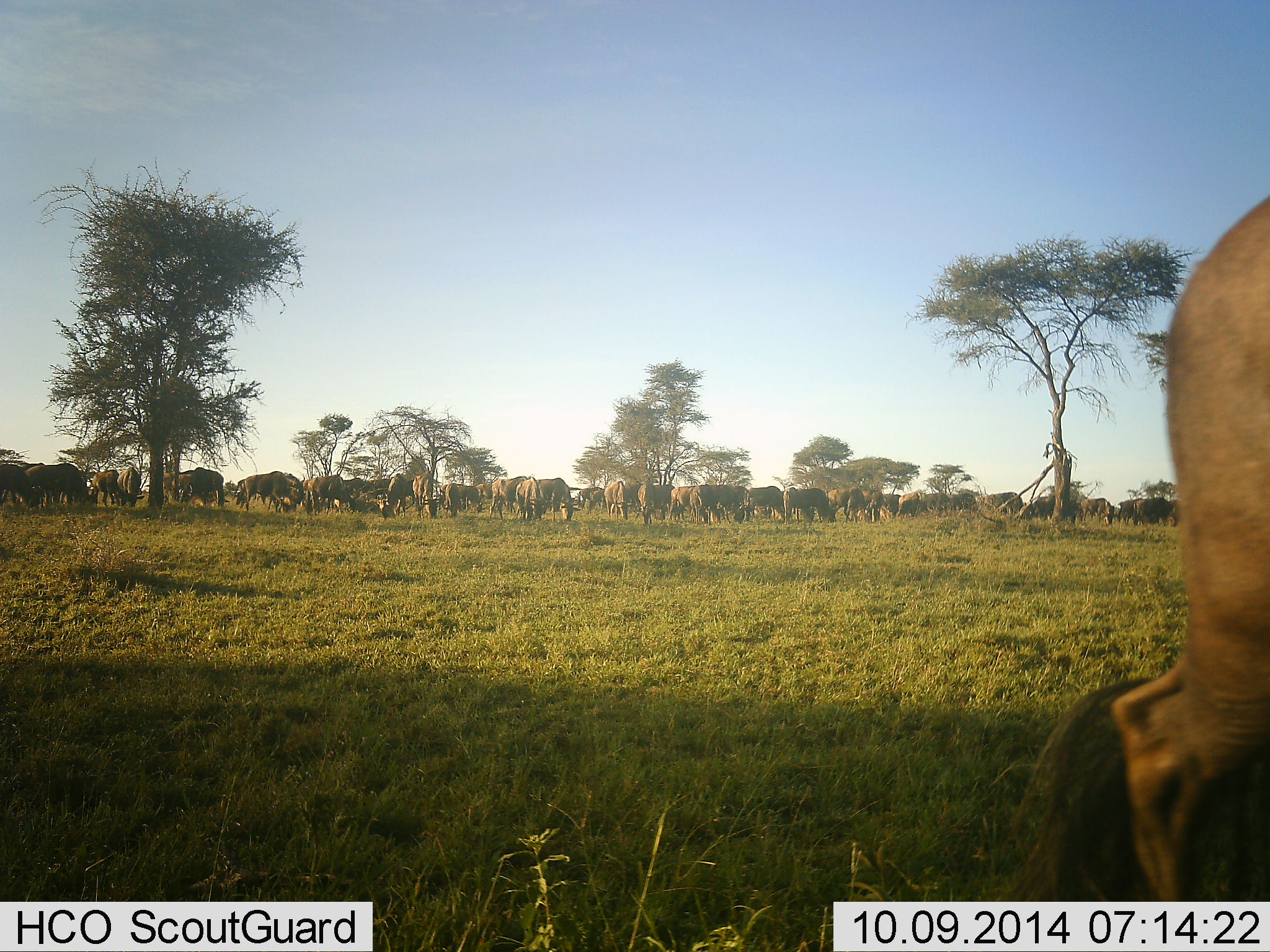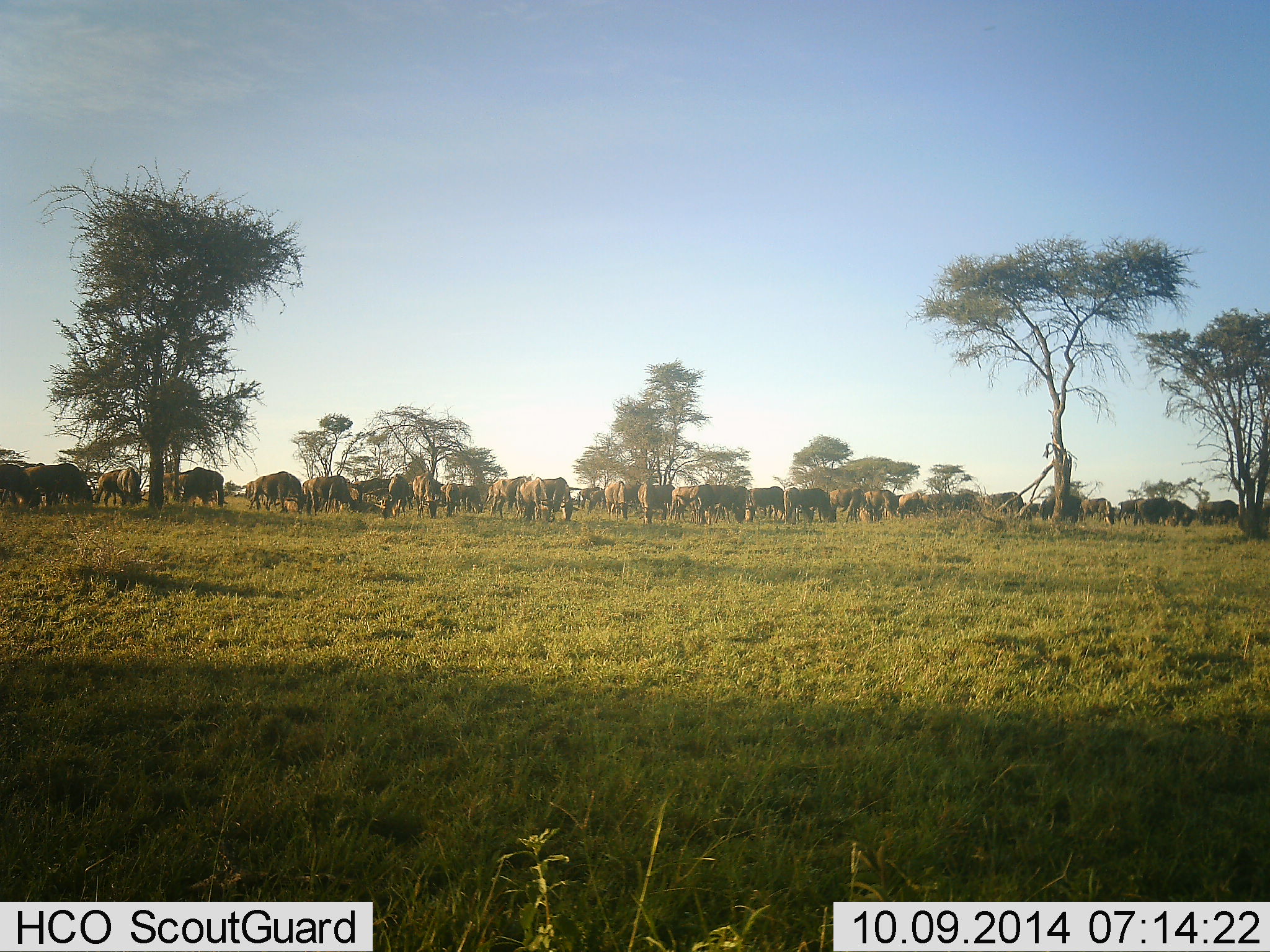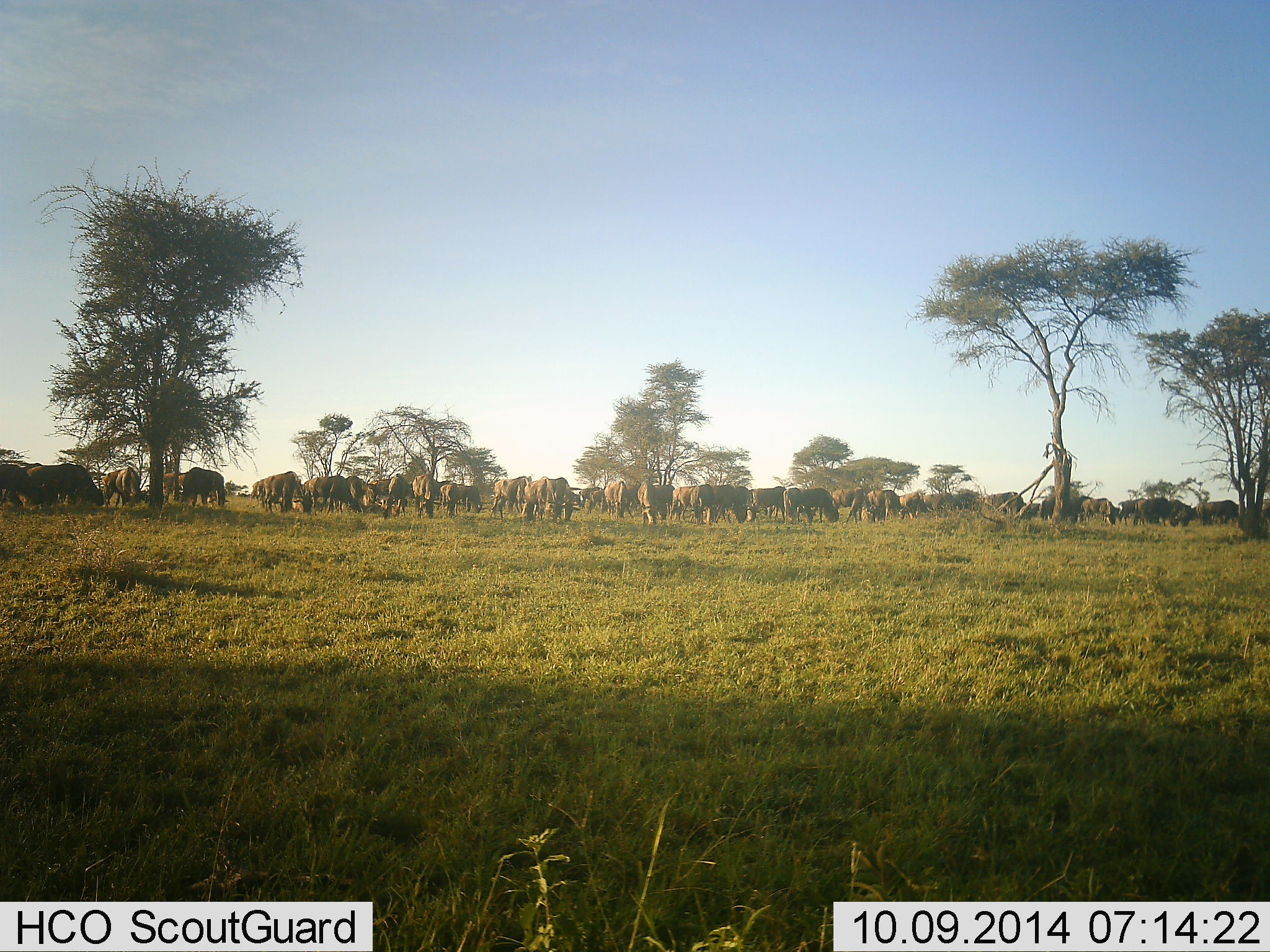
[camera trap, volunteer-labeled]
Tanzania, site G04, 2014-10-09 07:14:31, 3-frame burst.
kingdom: Animalia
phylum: Chordata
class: Mammalia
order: Artiodactyla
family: Bovidae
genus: Connochaetes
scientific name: Connochaetes taurinus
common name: blue wildebeest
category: wildebeest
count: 11-50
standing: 30%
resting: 0%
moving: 50%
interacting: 0%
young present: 0%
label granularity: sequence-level